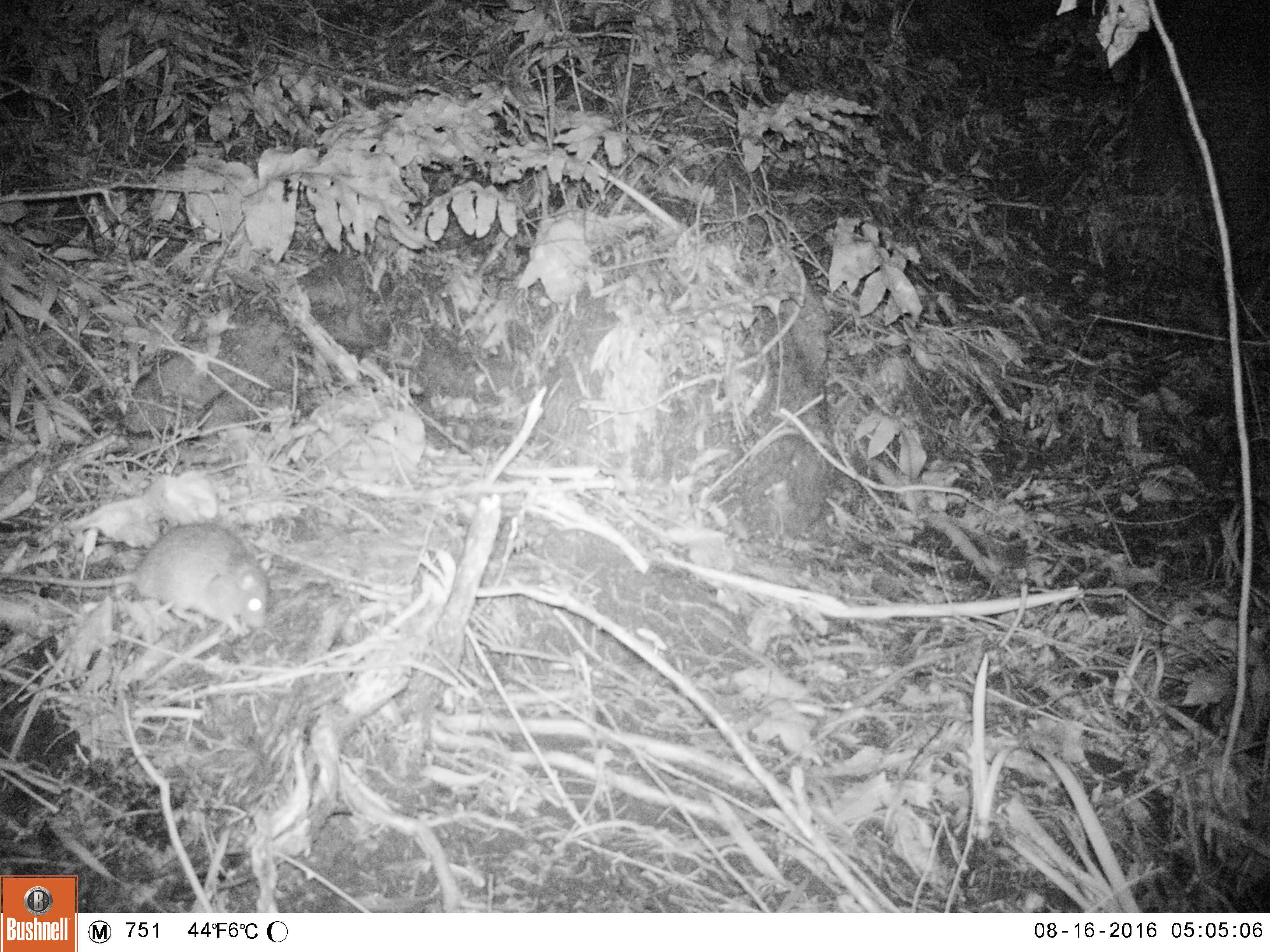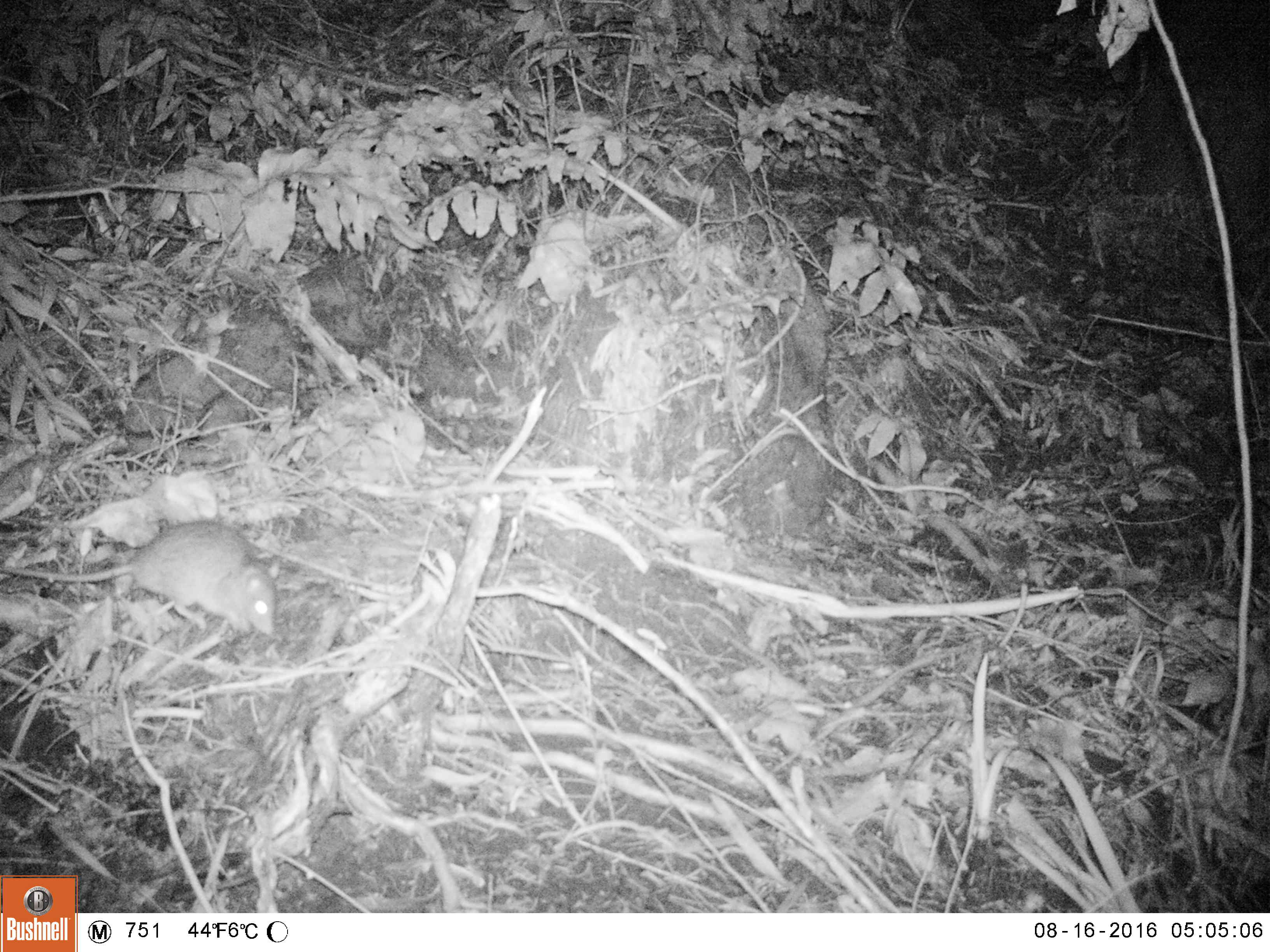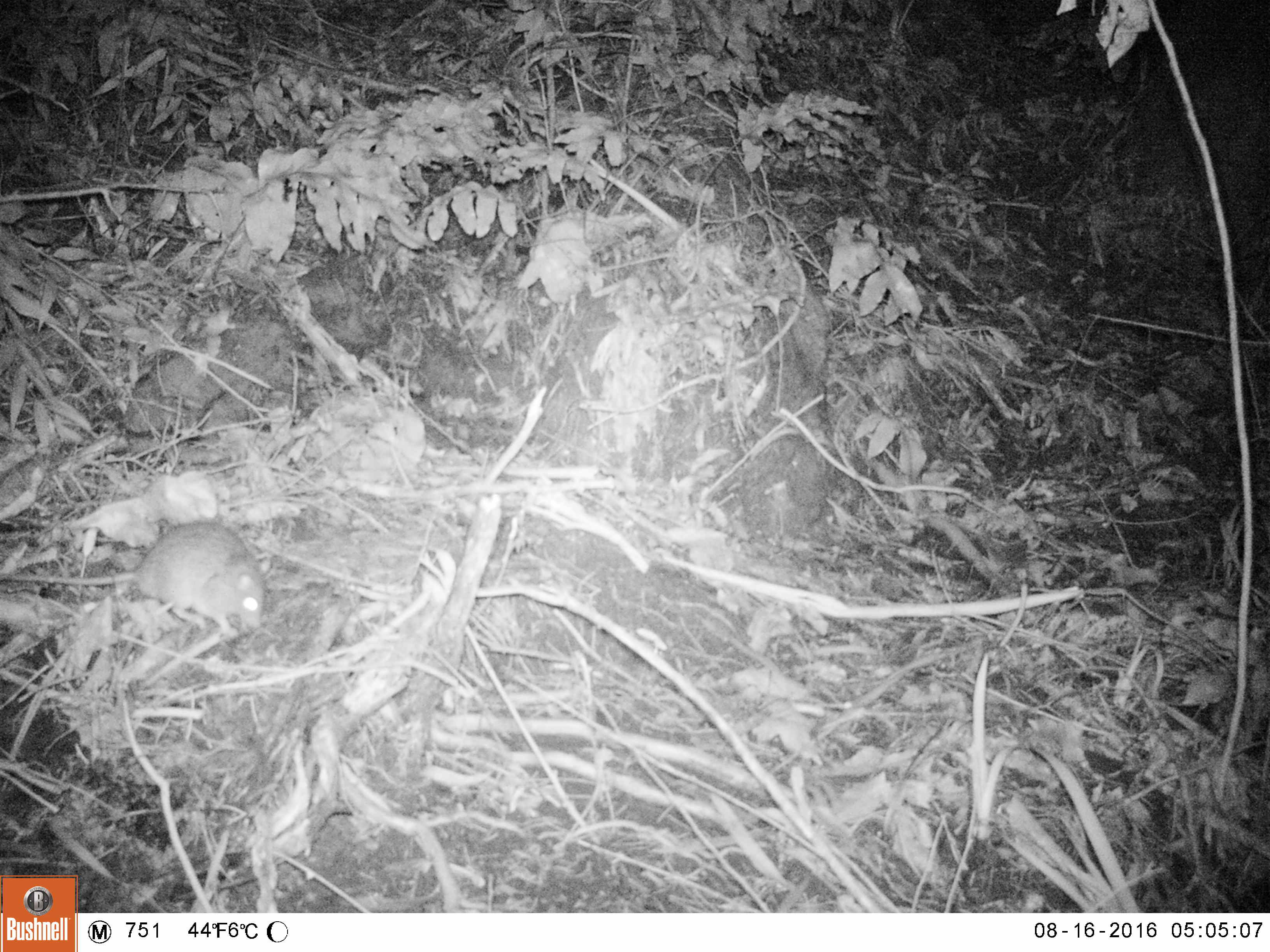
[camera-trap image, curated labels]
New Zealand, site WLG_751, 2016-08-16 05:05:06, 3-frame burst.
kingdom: Animalia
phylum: Chordata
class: Mammalia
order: Rodentia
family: Muridae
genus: Rattus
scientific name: Rattus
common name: rat